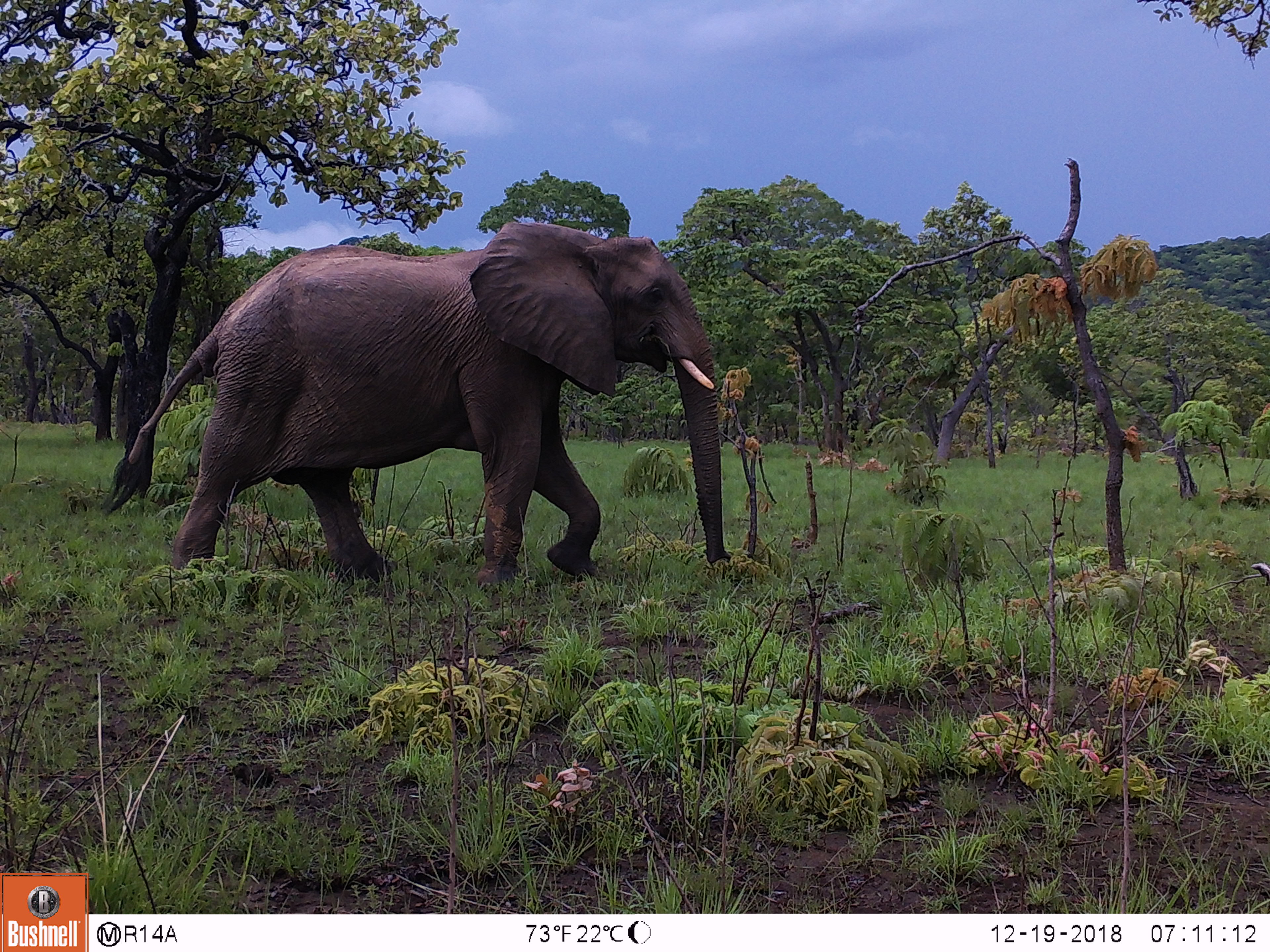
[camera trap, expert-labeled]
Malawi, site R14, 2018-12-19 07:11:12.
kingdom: Animalia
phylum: Chordata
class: Mammalia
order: Proboscidea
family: Elephantidae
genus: Loxodonta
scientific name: Loxodonta africana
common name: african savanna elephant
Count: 1.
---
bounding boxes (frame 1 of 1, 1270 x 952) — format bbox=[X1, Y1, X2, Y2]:
african savanna elephant: bbox=[101, 214, 744, 581]